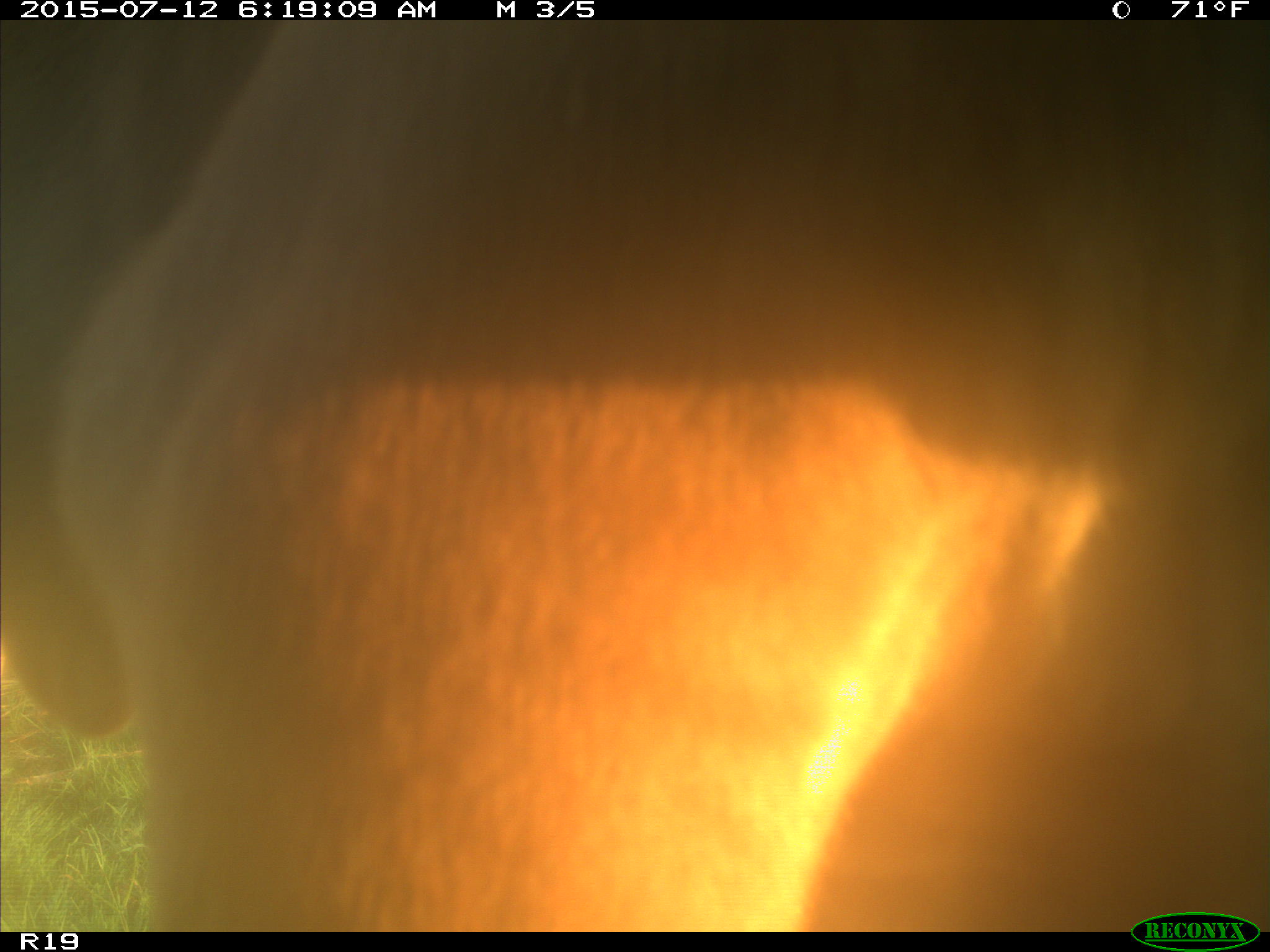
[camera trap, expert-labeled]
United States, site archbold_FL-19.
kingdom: Animalia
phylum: Chordata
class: Mammalia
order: Artiodactyla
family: Bovidae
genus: Bos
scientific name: Bos taurus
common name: domestic cow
Bos taurus (domestic cow).